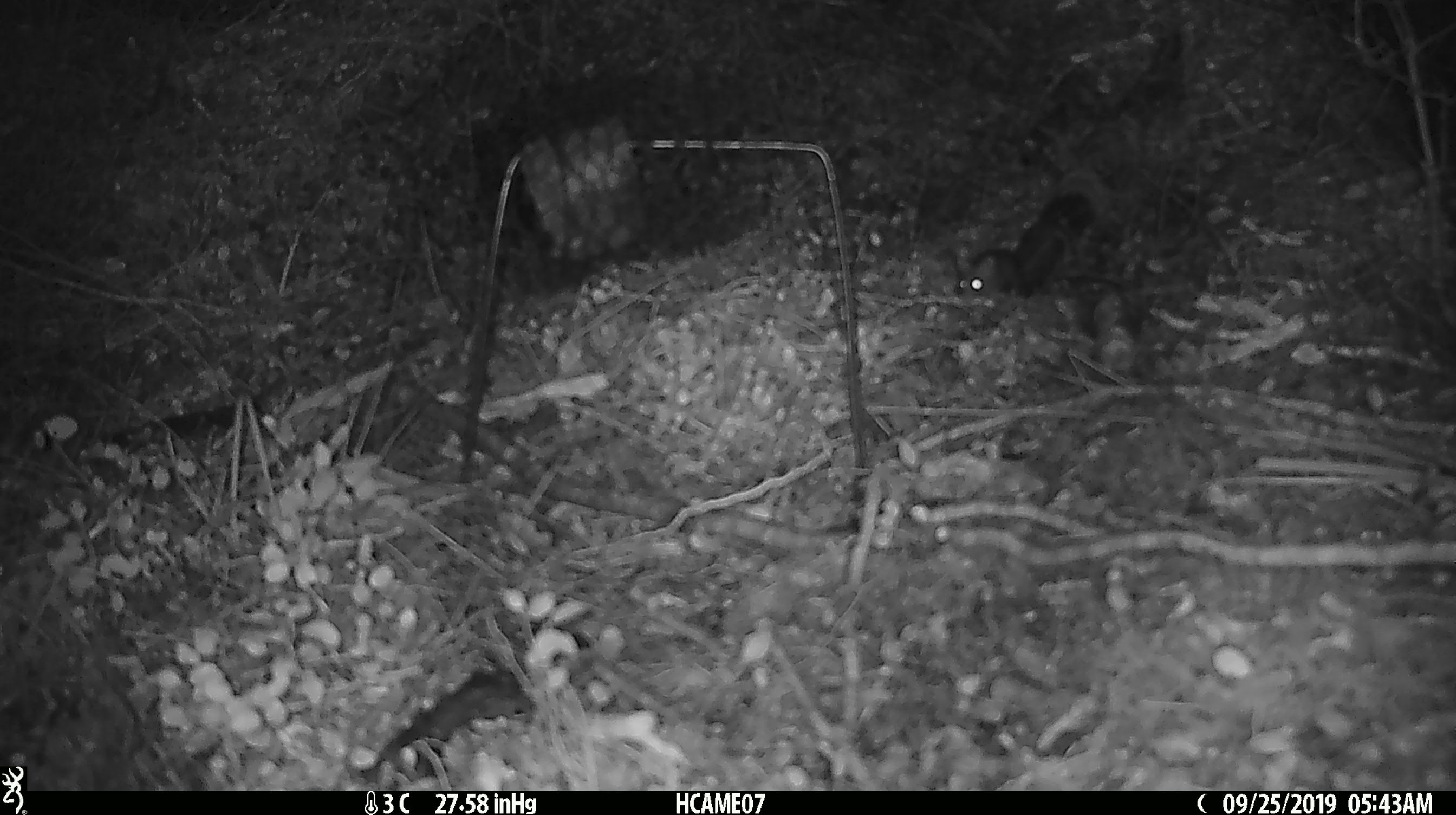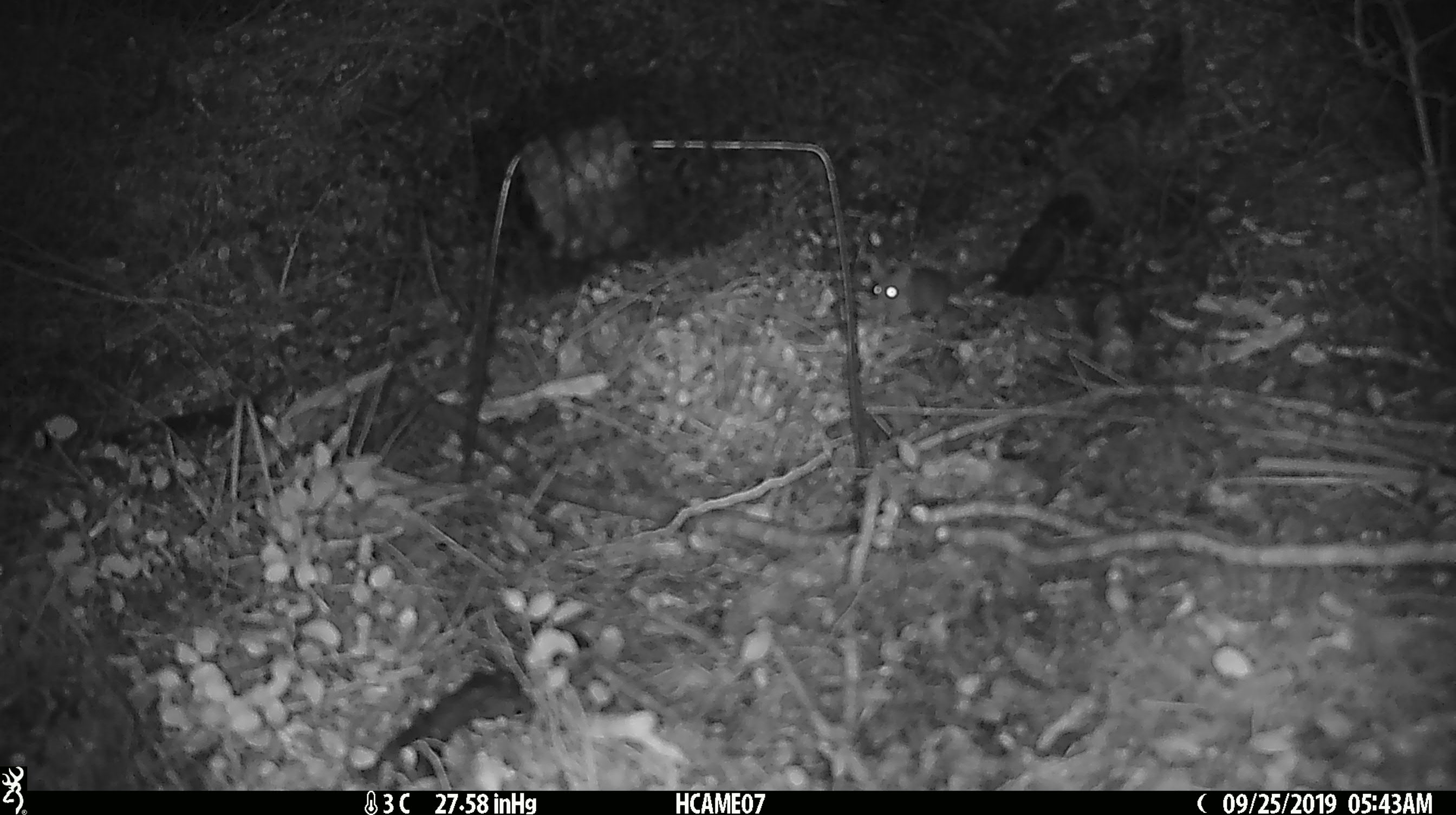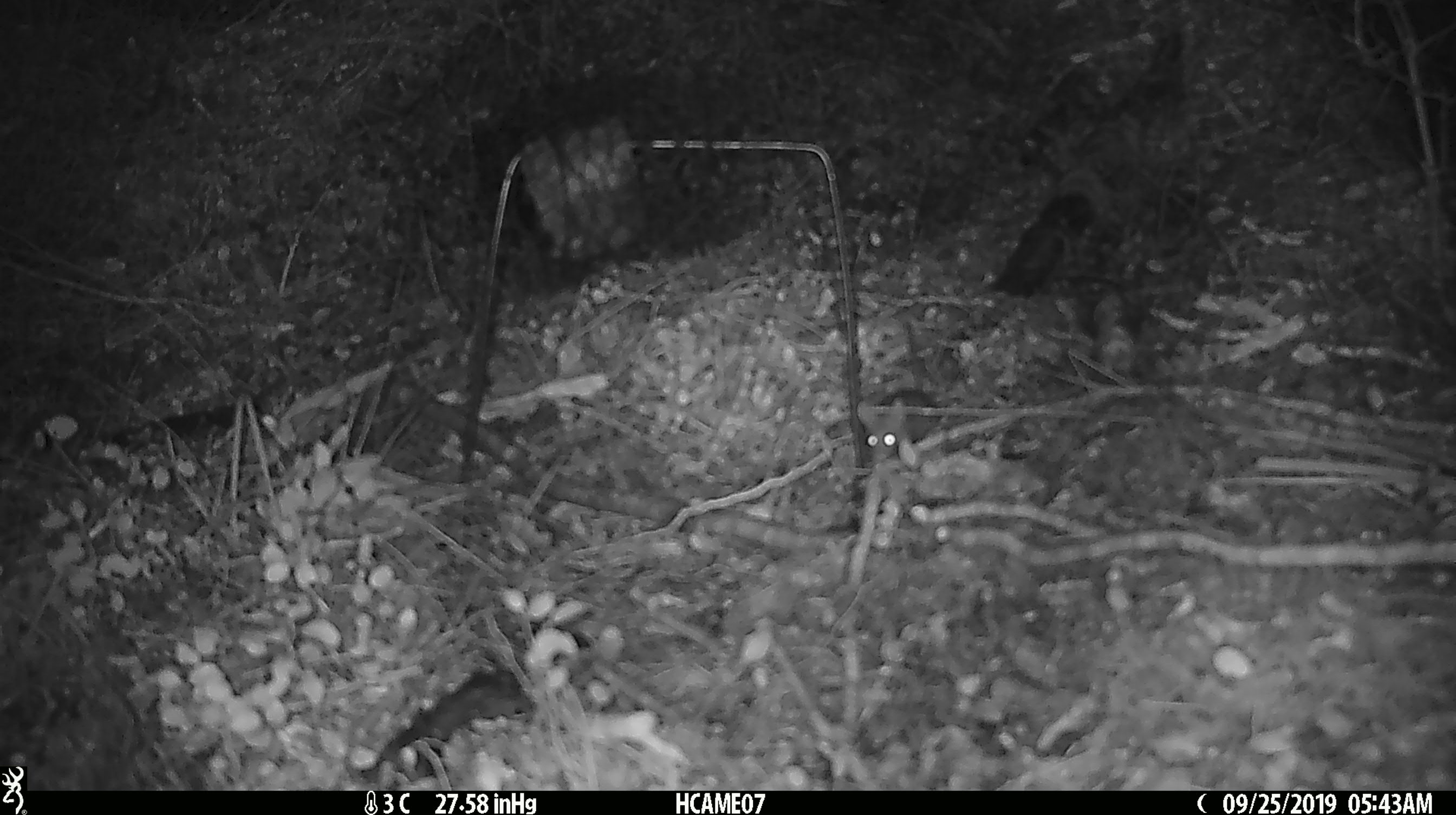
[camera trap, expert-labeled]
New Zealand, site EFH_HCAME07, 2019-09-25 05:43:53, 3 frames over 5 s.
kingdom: Animalia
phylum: Chordata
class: Mammalia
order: Rodentia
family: Muridae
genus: Mus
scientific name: Mus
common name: mouse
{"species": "mouse (Mus)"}